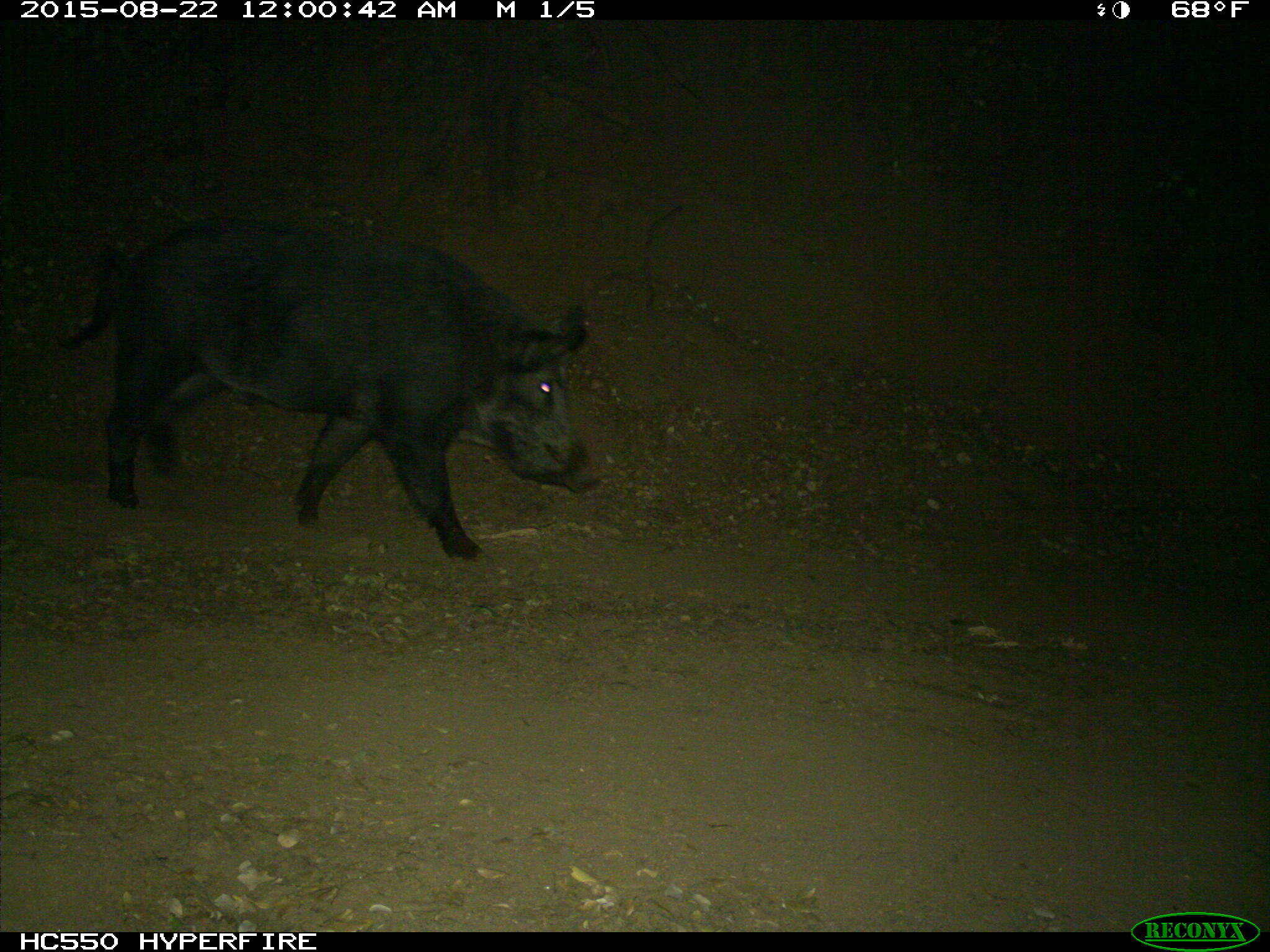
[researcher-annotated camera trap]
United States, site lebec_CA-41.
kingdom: Animalia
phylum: Chordata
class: Mammalia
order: Artiodactyla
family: Suidae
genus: Sus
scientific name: Sus scrofa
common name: wild boar